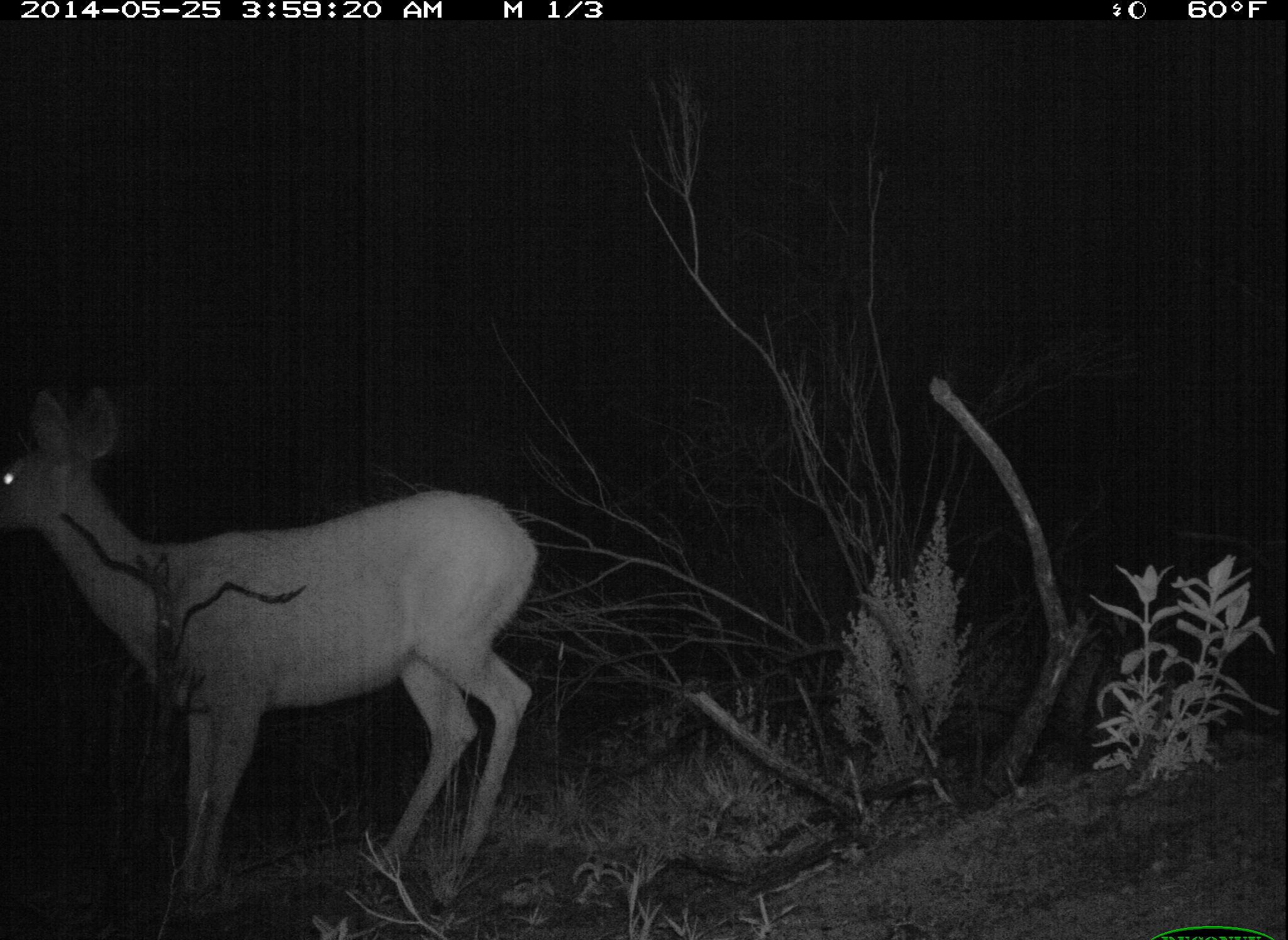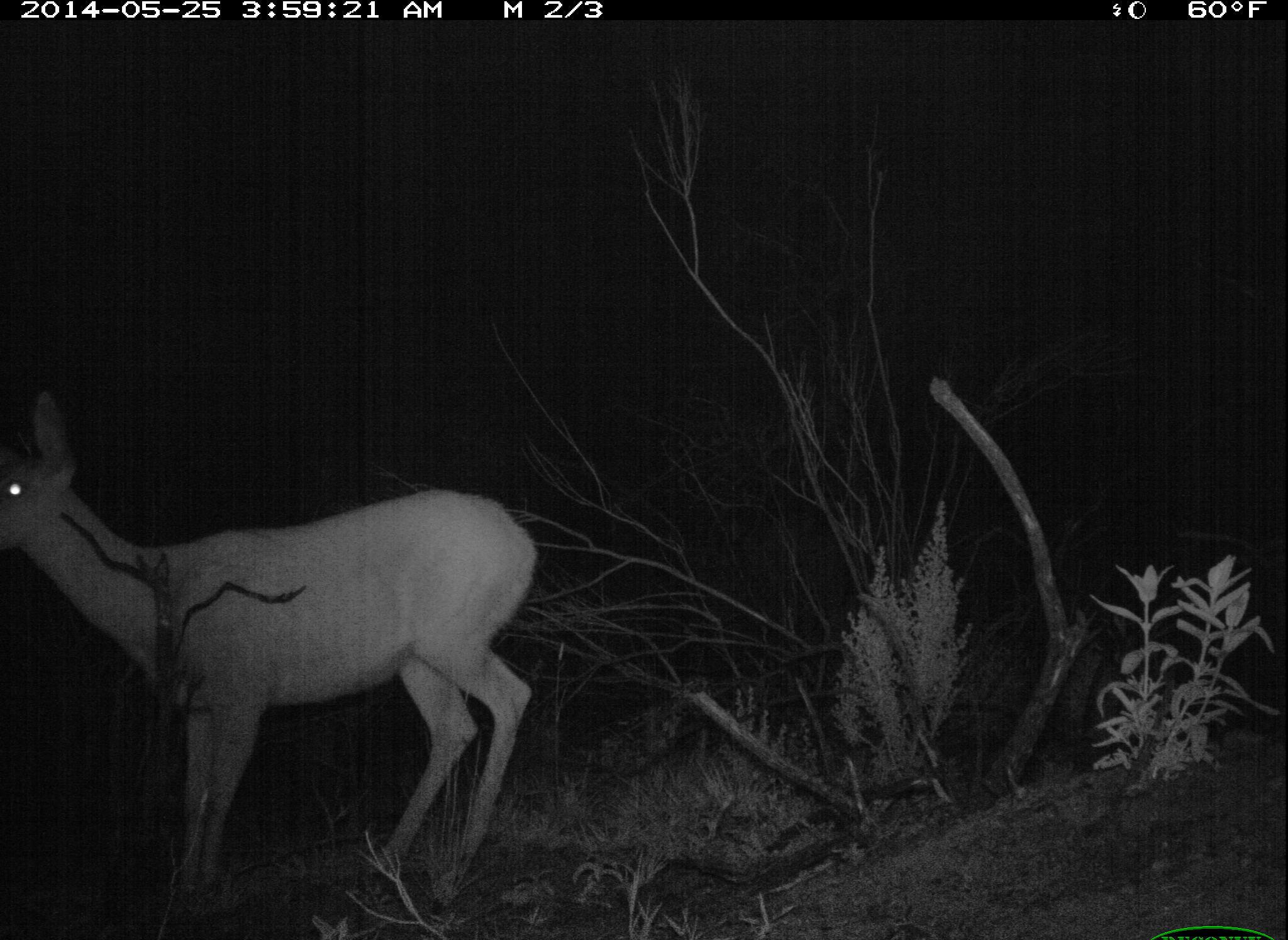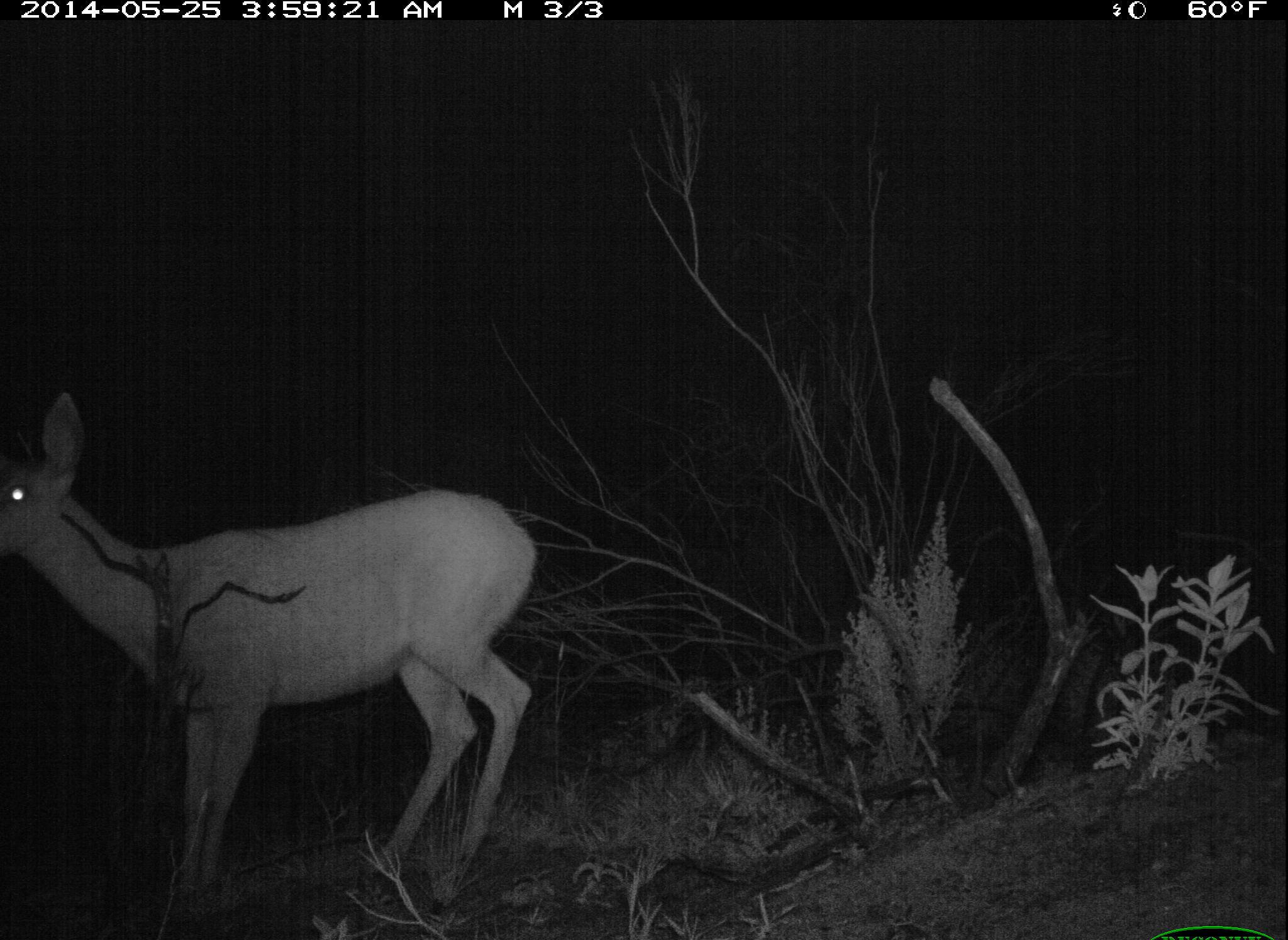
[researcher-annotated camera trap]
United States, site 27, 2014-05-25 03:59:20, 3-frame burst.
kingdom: Animalia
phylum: Chordata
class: Mammalia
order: Artiodactyla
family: Cervidae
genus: Odocoileus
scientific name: Odocoileus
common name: deer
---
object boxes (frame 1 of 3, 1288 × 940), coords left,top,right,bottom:
deer: 4,383,536,912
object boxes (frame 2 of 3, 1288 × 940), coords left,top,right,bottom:
deer: 0,392,533,905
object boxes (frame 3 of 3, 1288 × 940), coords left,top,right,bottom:
deer: 4,385,535,936